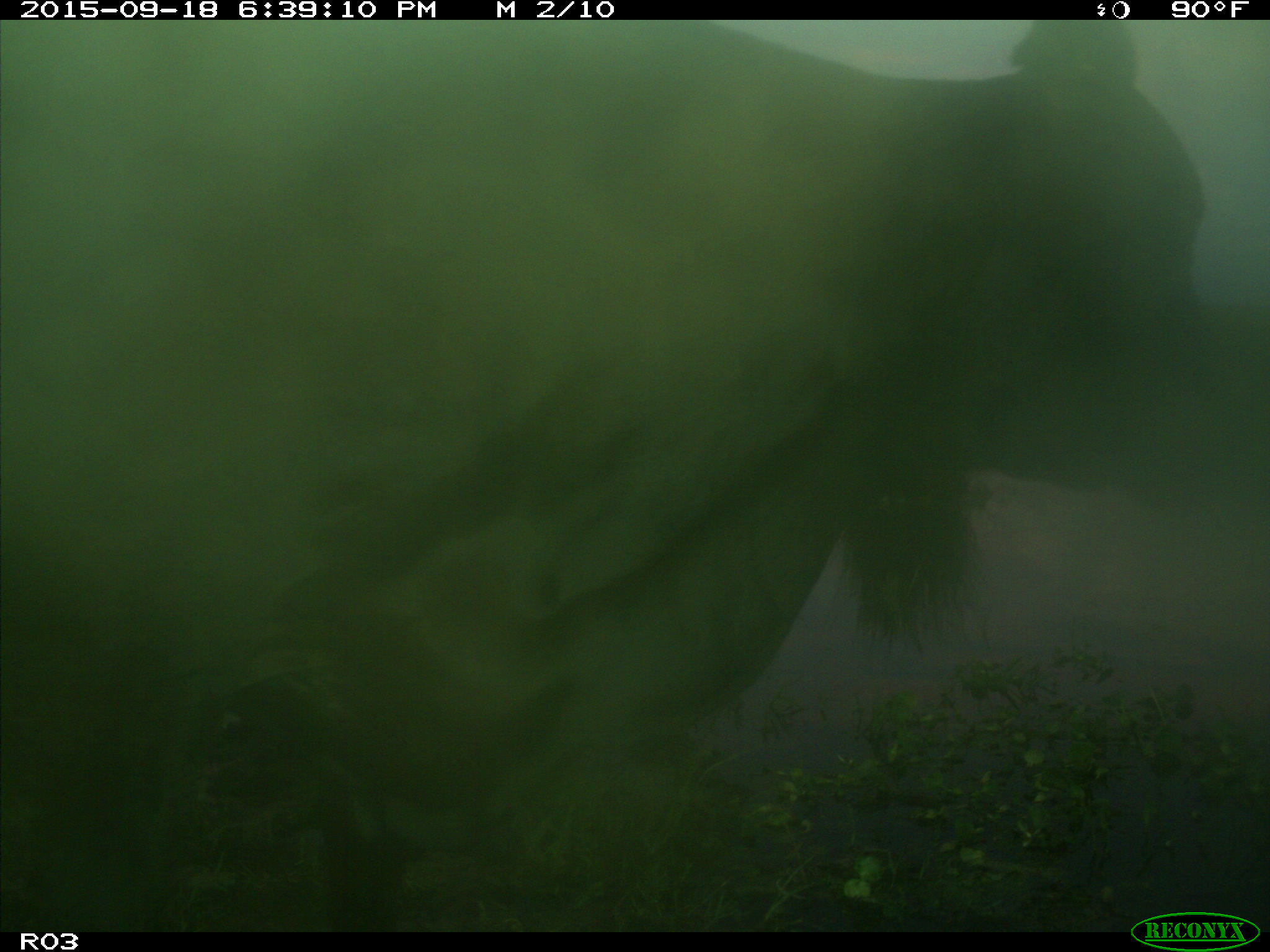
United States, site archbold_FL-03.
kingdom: Animalia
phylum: Chordata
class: Mammalia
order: Artiodactyla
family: Bovidae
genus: Bos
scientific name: Bos taurus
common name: domestic cow